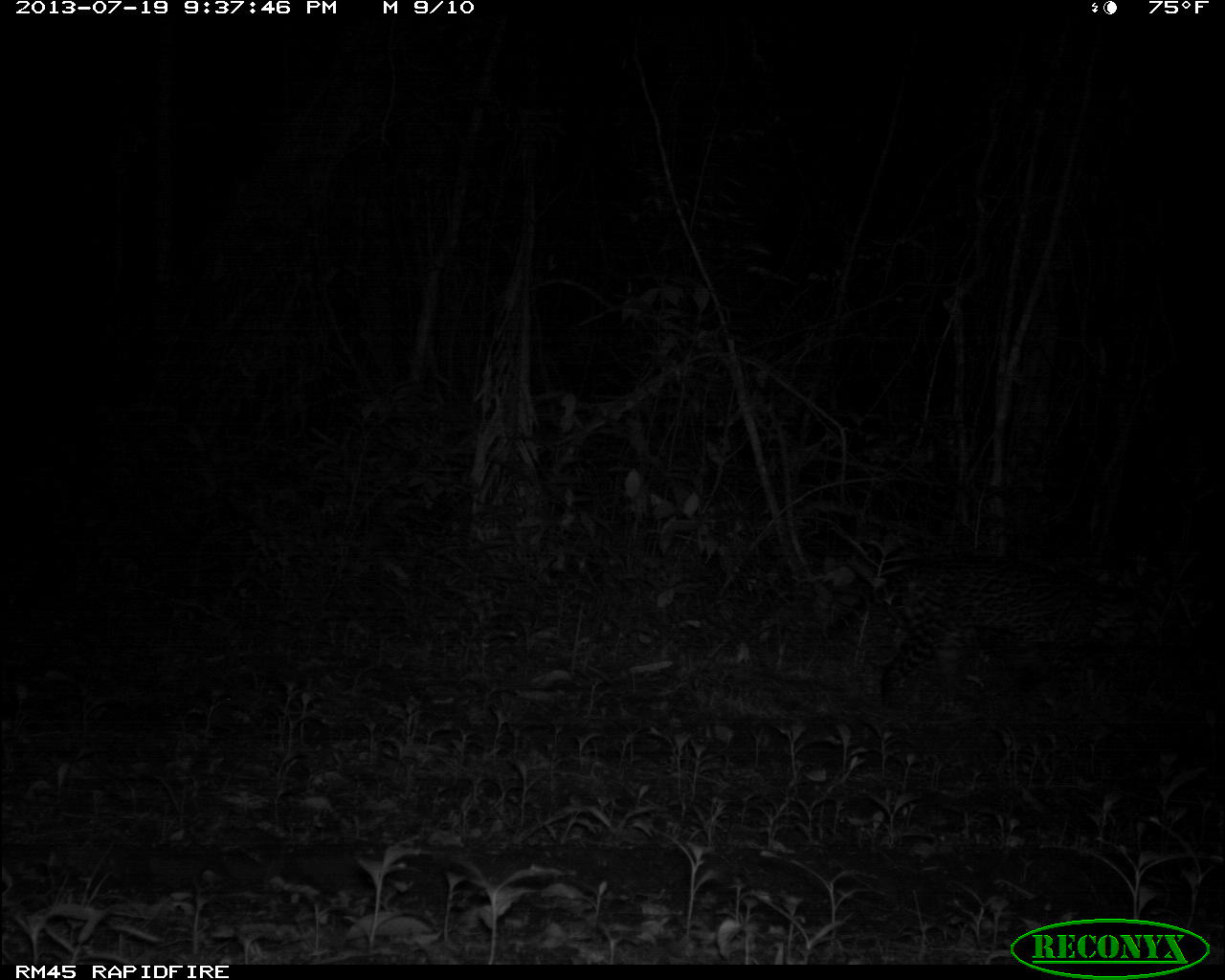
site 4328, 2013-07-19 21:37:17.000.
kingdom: Animalia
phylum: Chordata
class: Mammalia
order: Carnivora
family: Felidae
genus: Leopardus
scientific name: Leopardus pardalis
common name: ocelot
Leopardus pardalis (ocelot), count 1, sex male.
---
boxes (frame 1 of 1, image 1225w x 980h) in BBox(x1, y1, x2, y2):
leopardus pardalis: BBox(828, 545, 1182, 707)